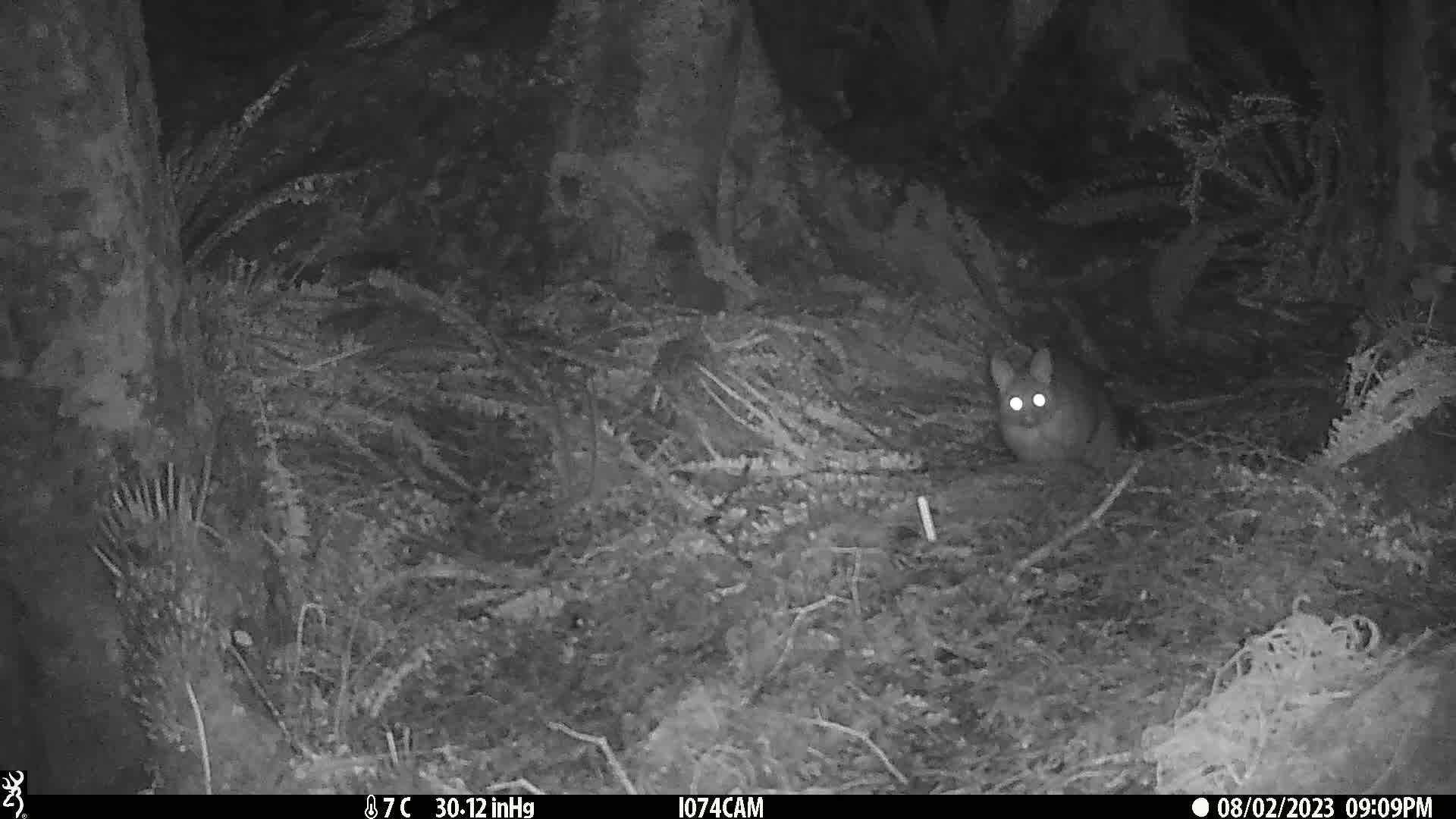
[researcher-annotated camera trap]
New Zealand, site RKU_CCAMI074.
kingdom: Animalia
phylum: Chordata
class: Mammalia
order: Diprotodontia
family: Phalangeridae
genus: Trichosurus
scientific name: Trichosurus vulpecula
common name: common brushtail possum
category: possum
Possum (common brushtail possum) (Trichosurus vulpecula).